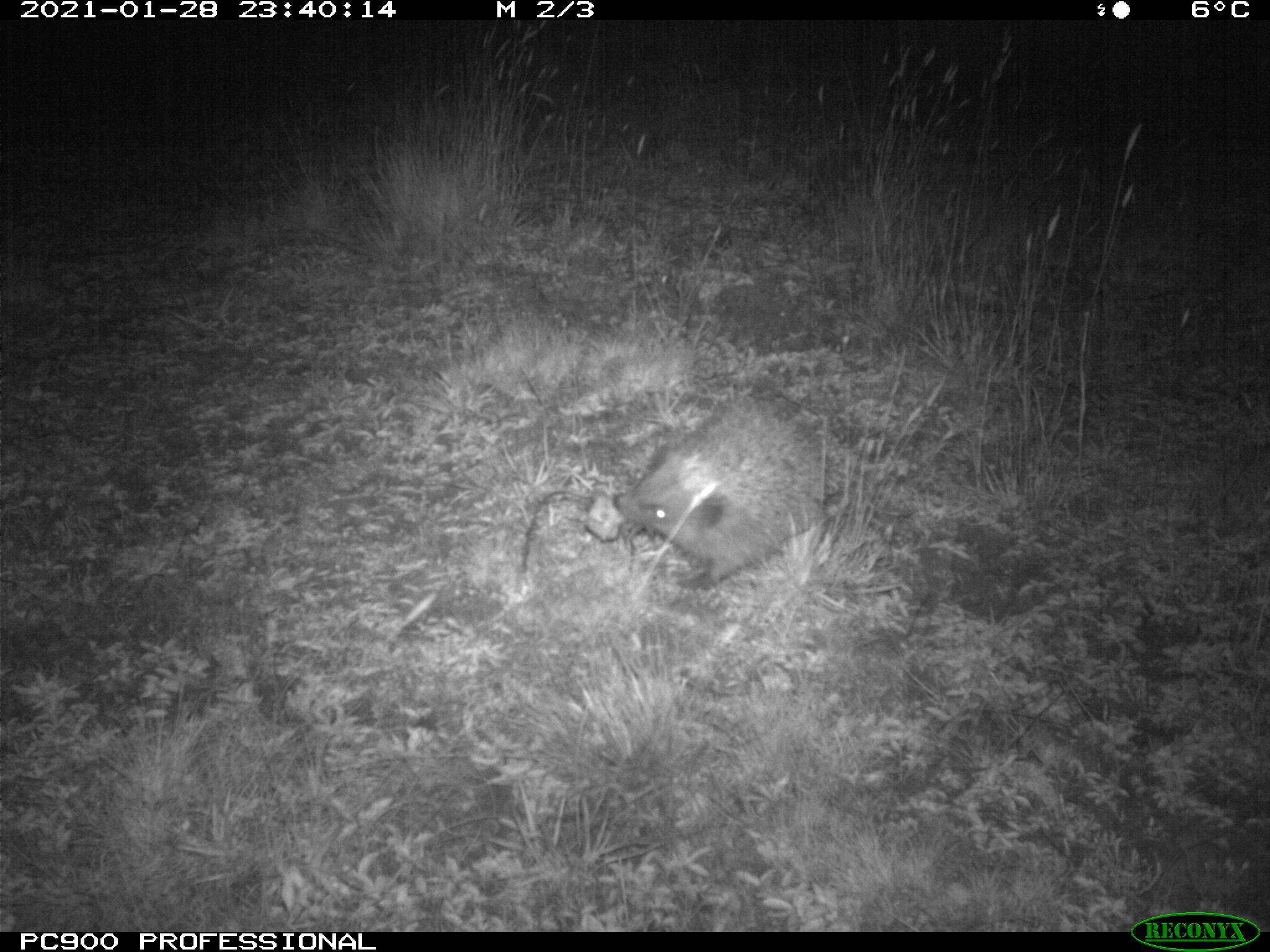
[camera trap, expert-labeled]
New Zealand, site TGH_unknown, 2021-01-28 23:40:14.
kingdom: Animalia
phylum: Chordata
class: Mammalia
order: Eulipotyphla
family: Erinaceidae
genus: Erinaceus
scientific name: Erinaceus europaeus europaeus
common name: european hedgehog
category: hedgehog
Hedgehog (european hedgehog) (Erinaceus europaeus europaeus).